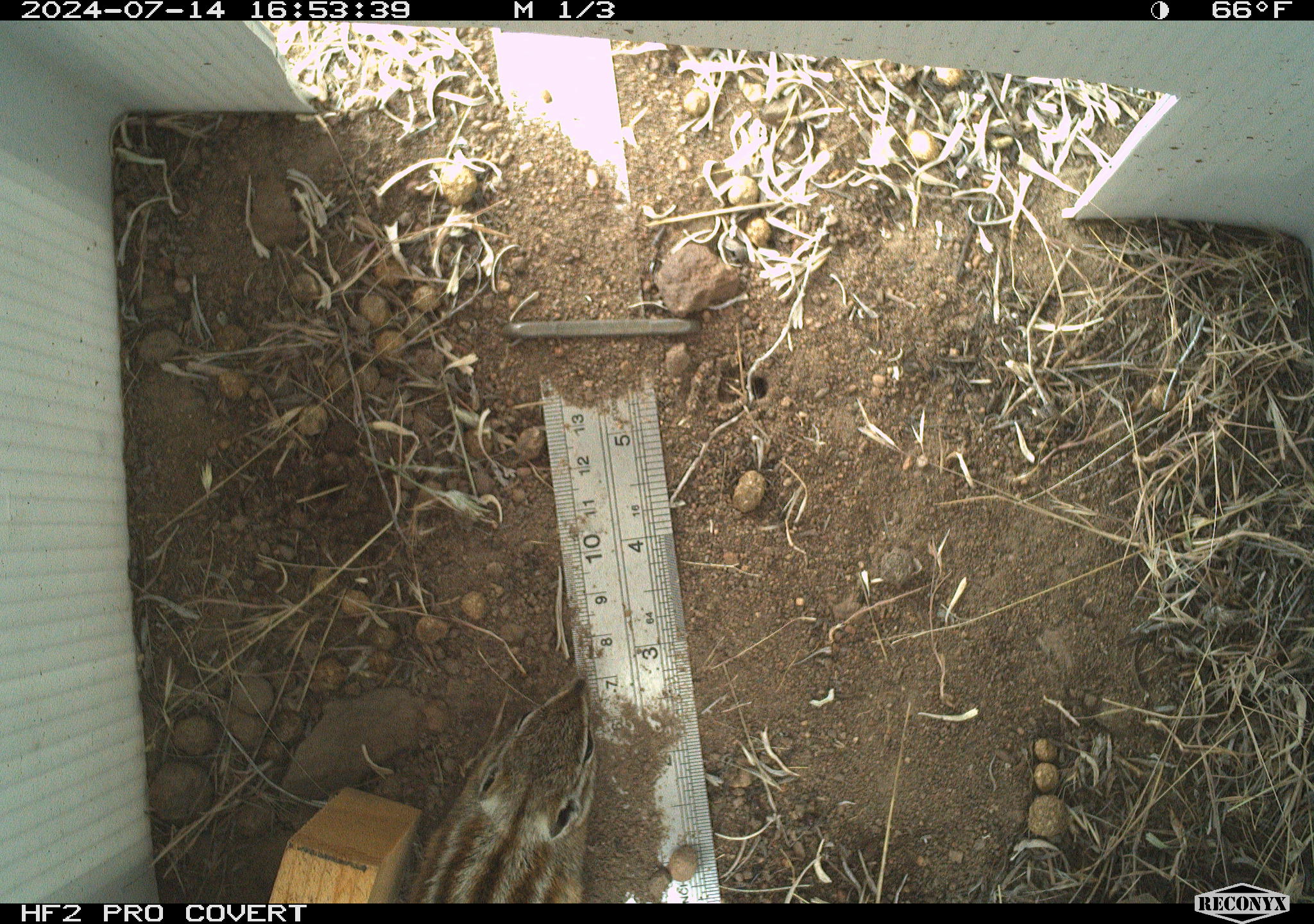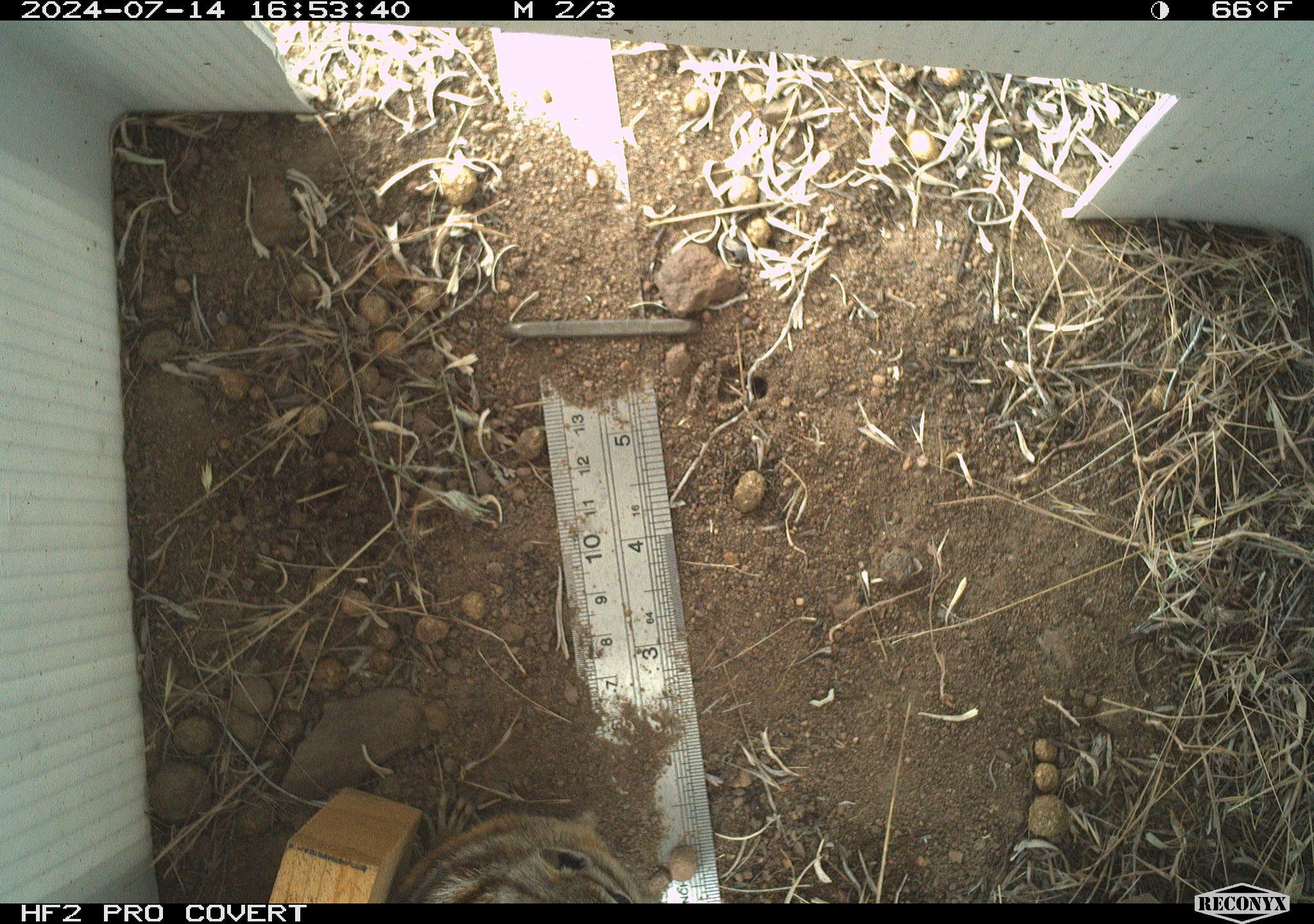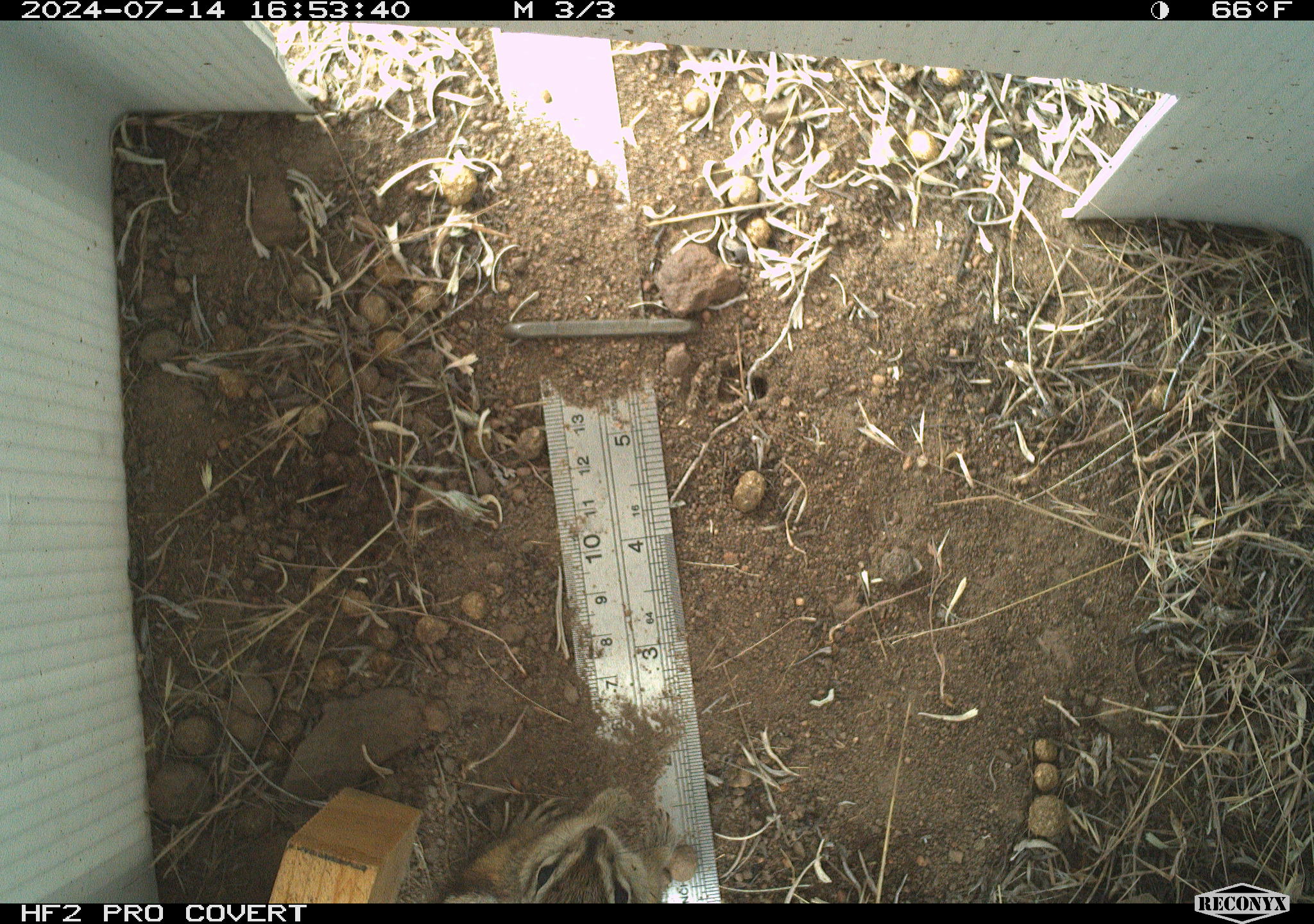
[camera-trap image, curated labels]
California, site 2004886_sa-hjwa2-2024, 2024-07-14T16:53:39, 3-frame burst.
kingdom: Animalia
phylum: Chordata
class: Mammalia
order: Rodentia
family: Sciuridae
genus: Neotamias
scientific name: Neotamias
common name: western chipmunks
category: neotamias species